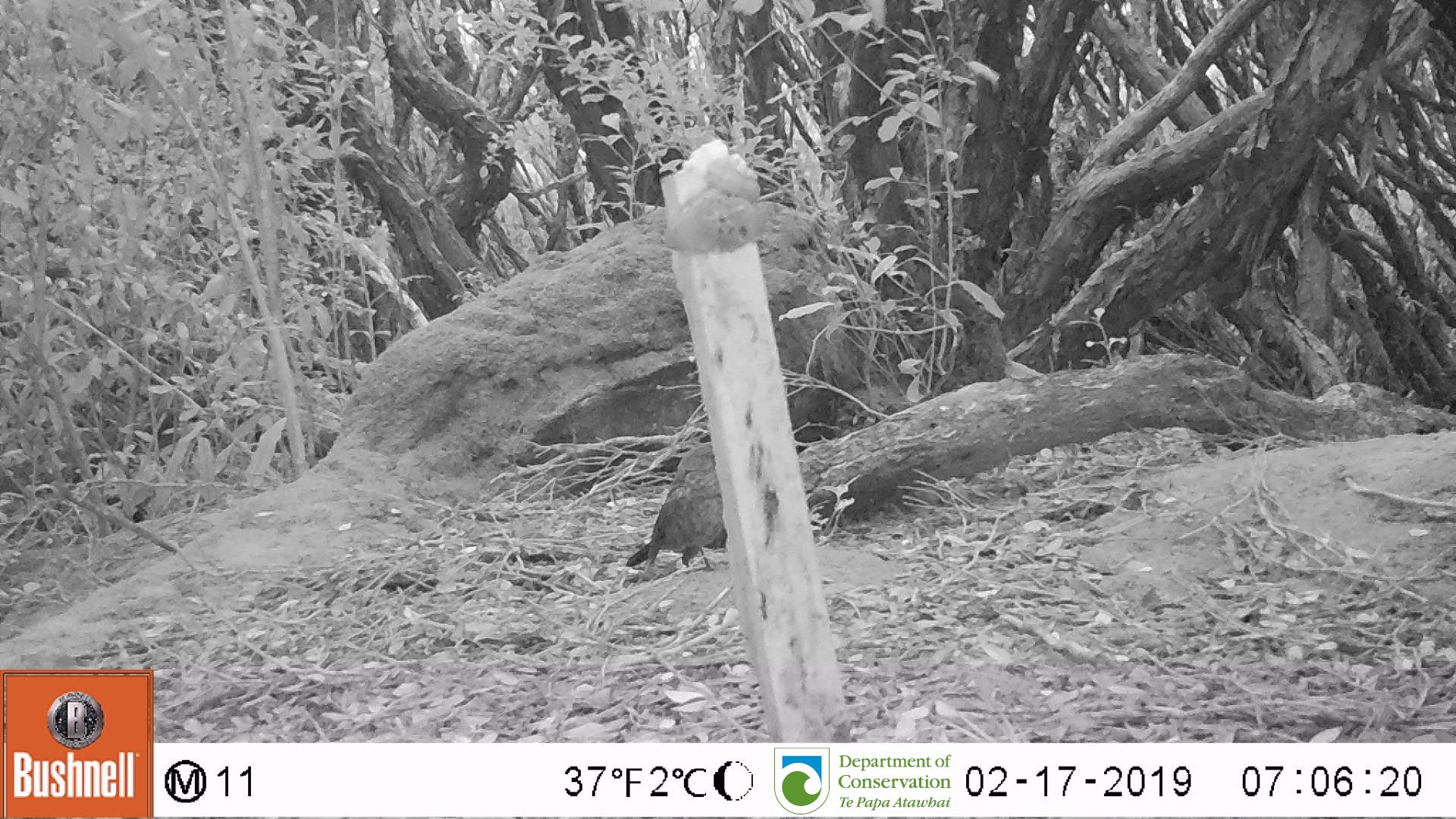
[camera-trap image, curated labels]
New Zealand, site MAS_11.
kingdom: Animalia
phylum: Chordata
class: Aves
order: Passeriformes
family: Turdidae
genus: Turdus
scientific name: Turdus philomelos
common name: song thrush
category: thrush